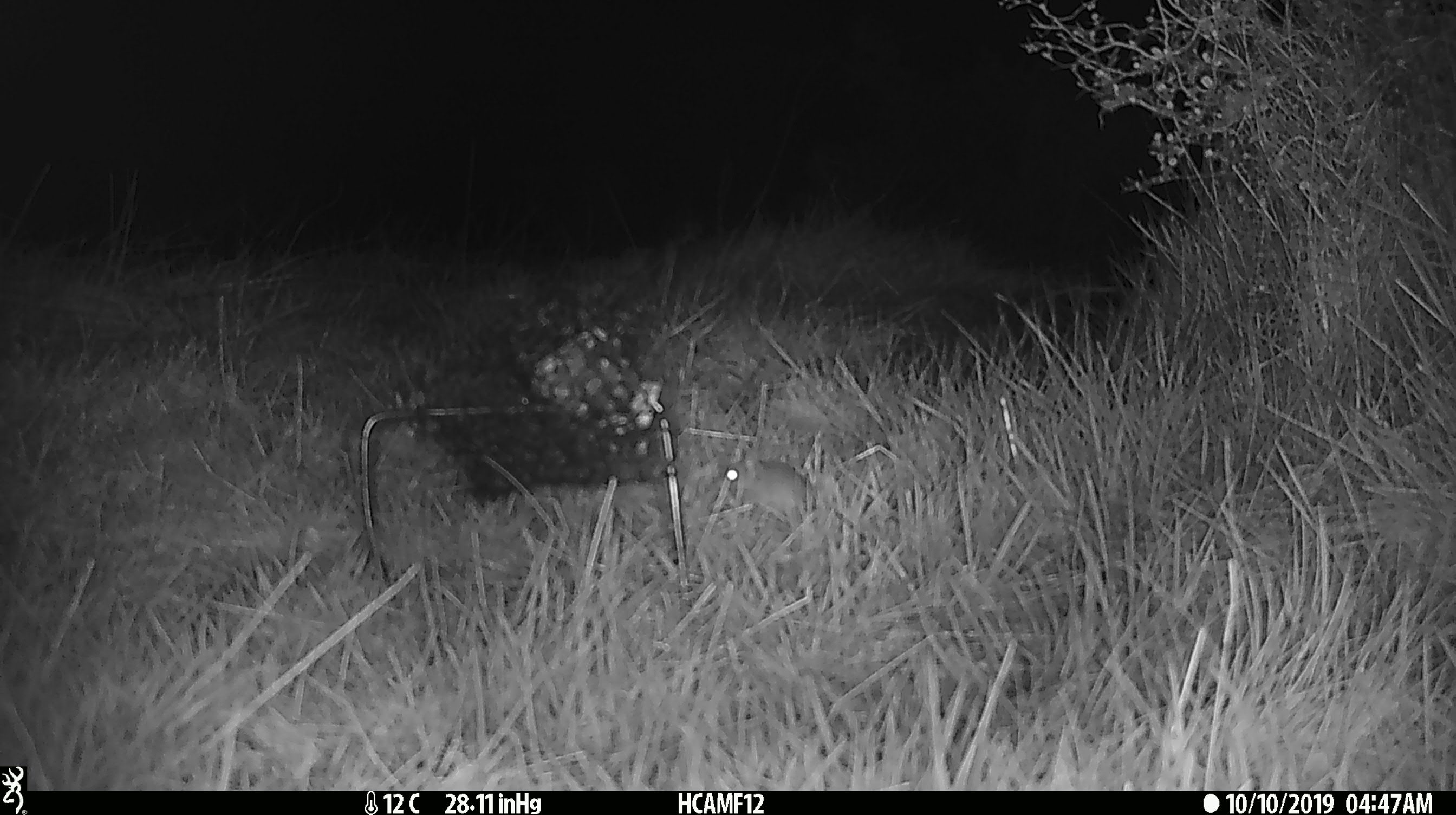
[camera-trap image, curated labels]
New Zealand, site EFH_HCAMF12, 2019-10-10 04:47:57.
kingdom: Animalia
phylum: Chordata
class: Mammalia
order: Rodentia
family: Muridae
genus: Mus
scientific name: Mus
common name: mouse